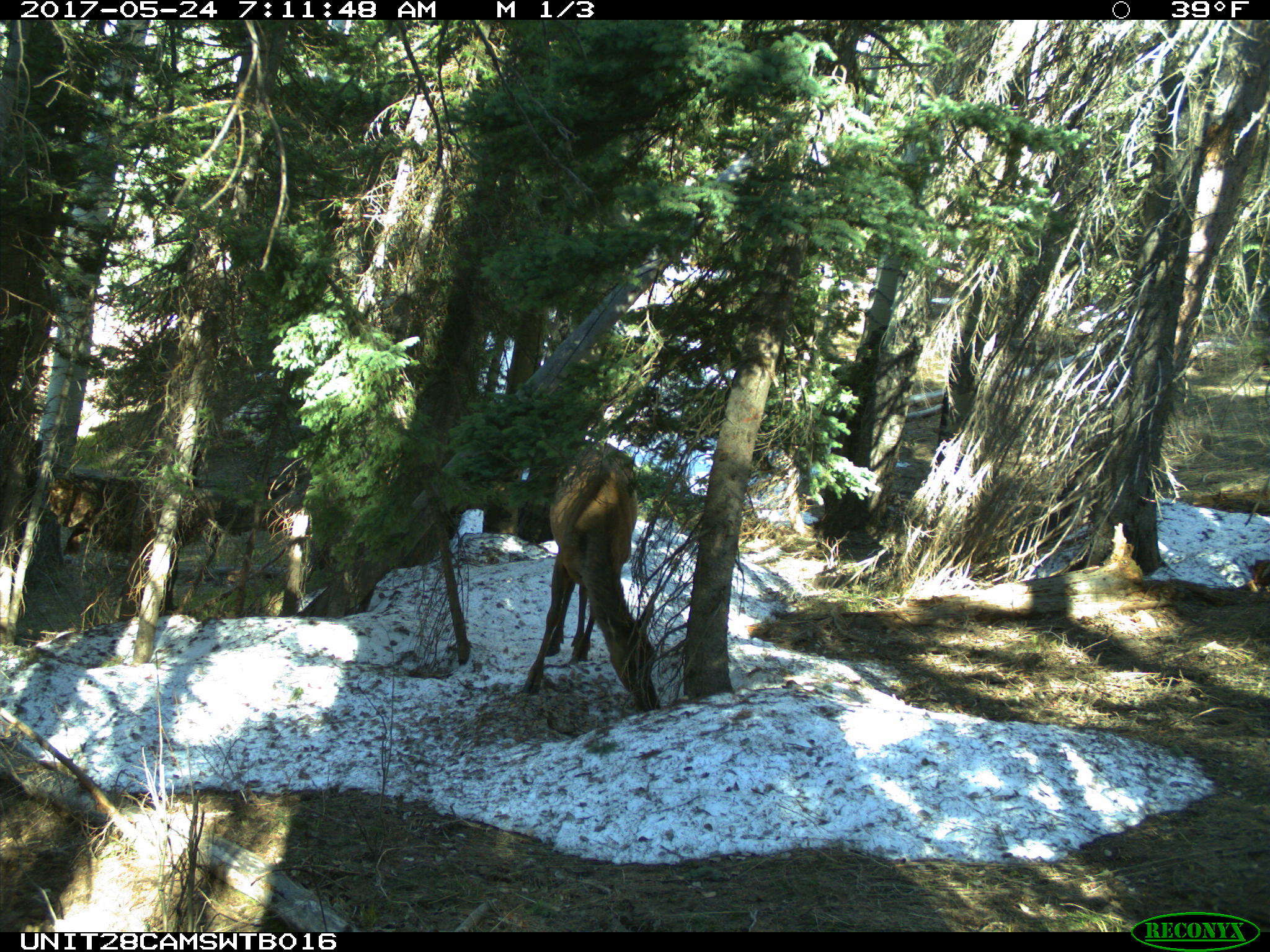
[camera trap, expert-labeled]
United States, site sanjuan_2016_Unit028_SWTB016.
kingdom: Animalia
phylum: Chordata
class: Mammalia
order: Artiodactyla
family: Cervidae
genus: Cervus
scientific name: Cervus elaphus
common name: red deer